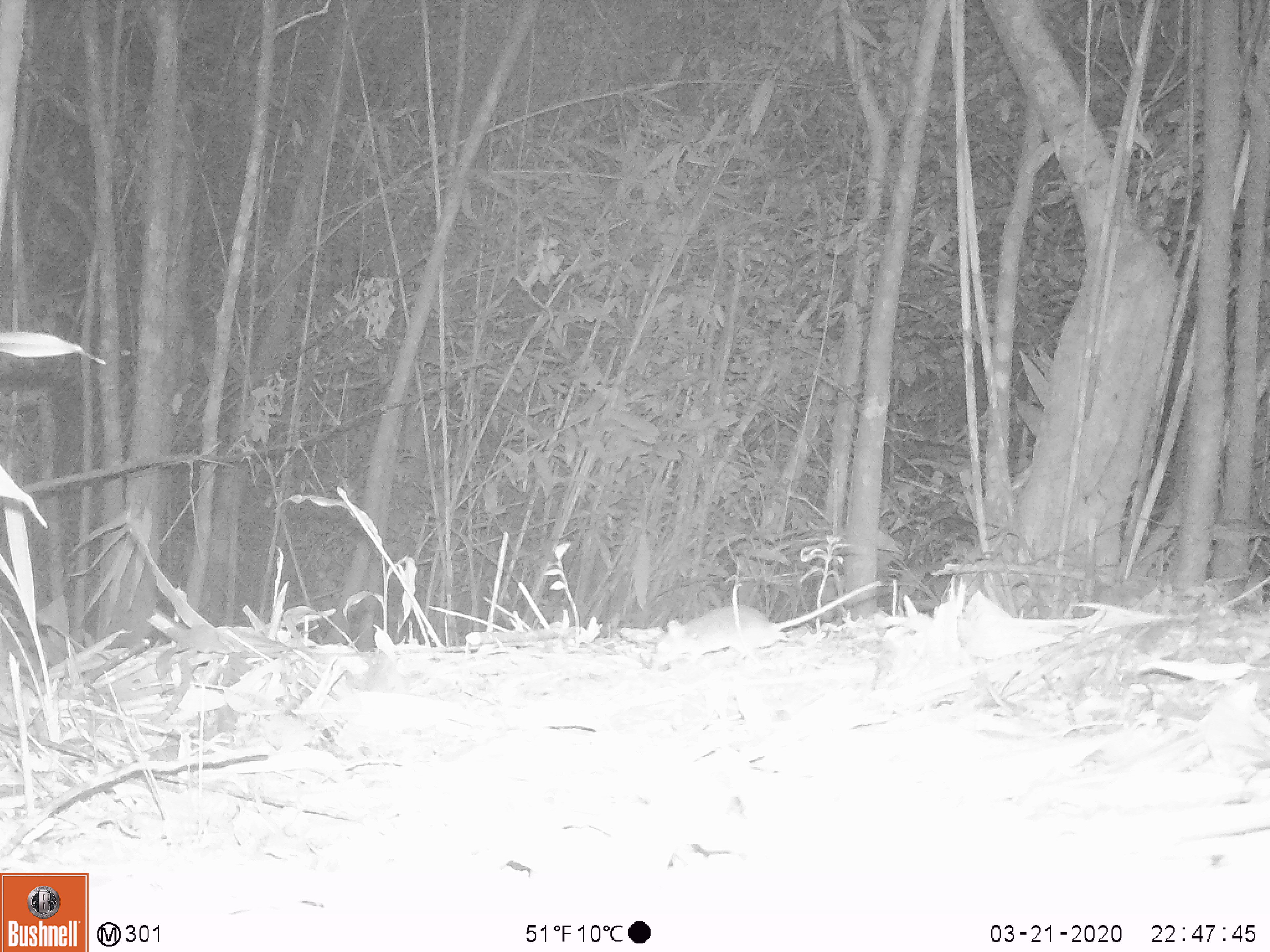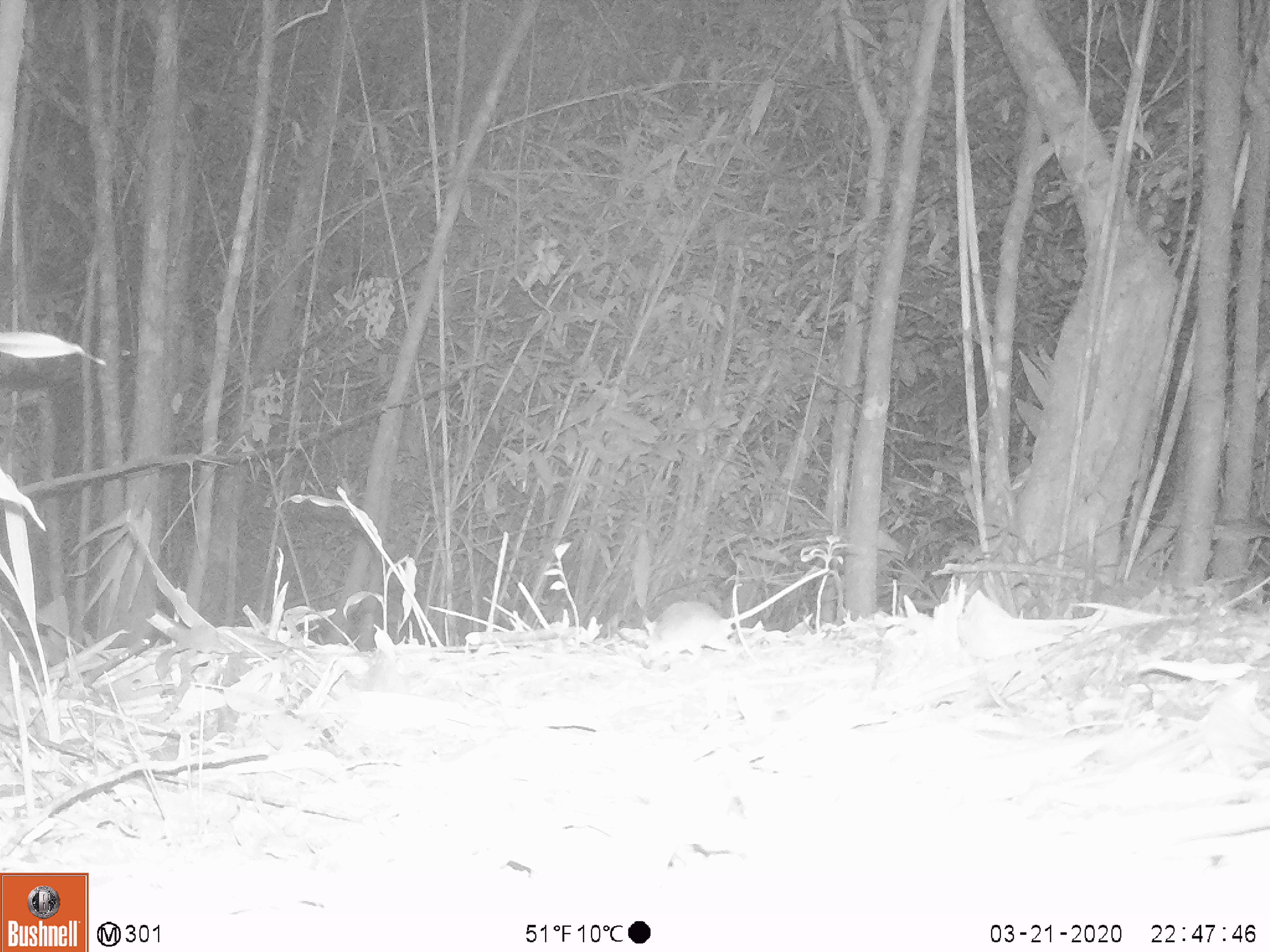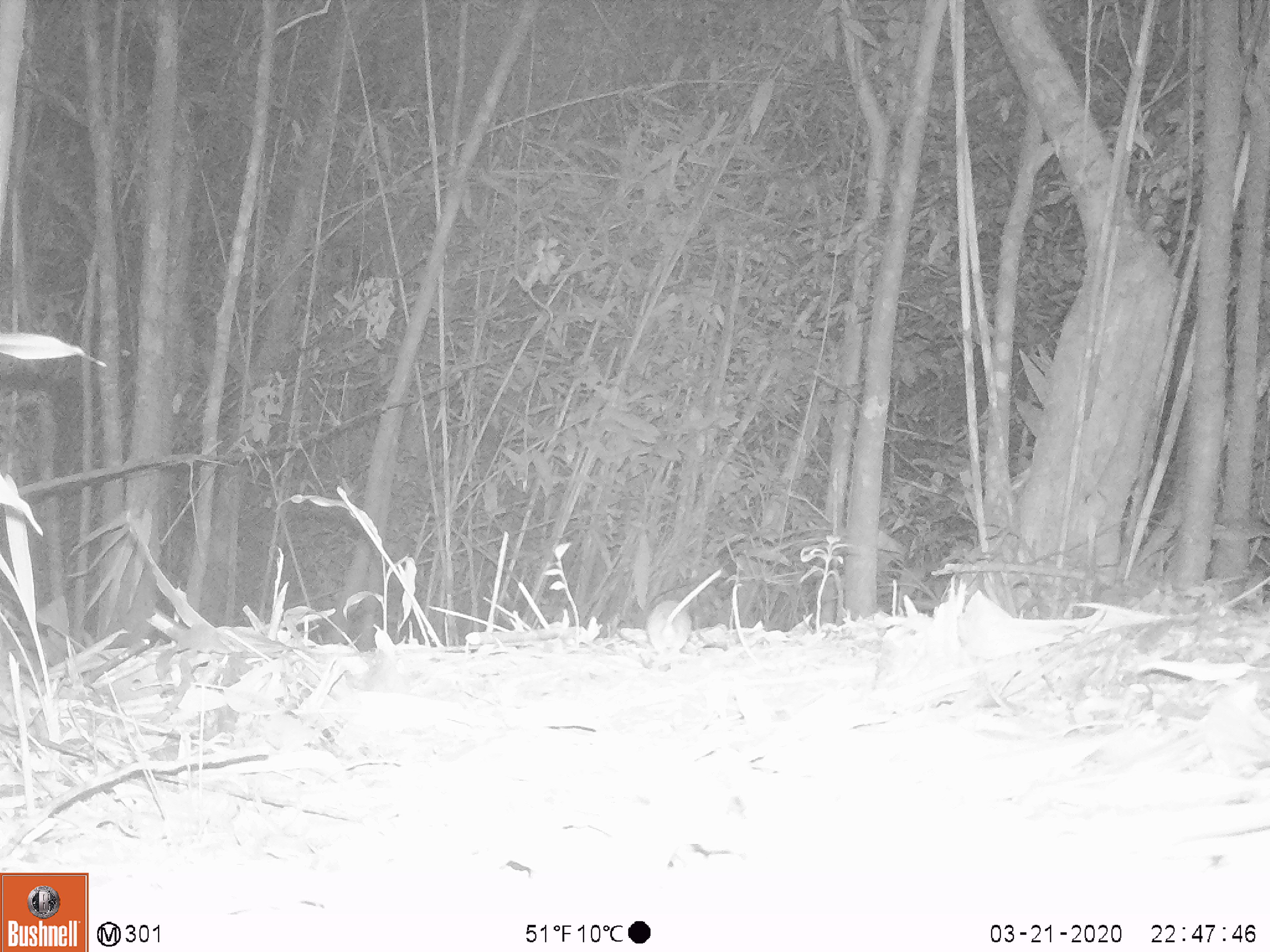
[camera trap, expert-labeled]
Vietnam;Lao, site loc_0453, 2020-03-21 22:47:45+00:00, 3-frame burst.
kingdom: Animalia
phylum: Chordata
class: Aves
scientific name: Aves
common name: bird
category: unidentified bird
Unidentified bird (bird) (Aves). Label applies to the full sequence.